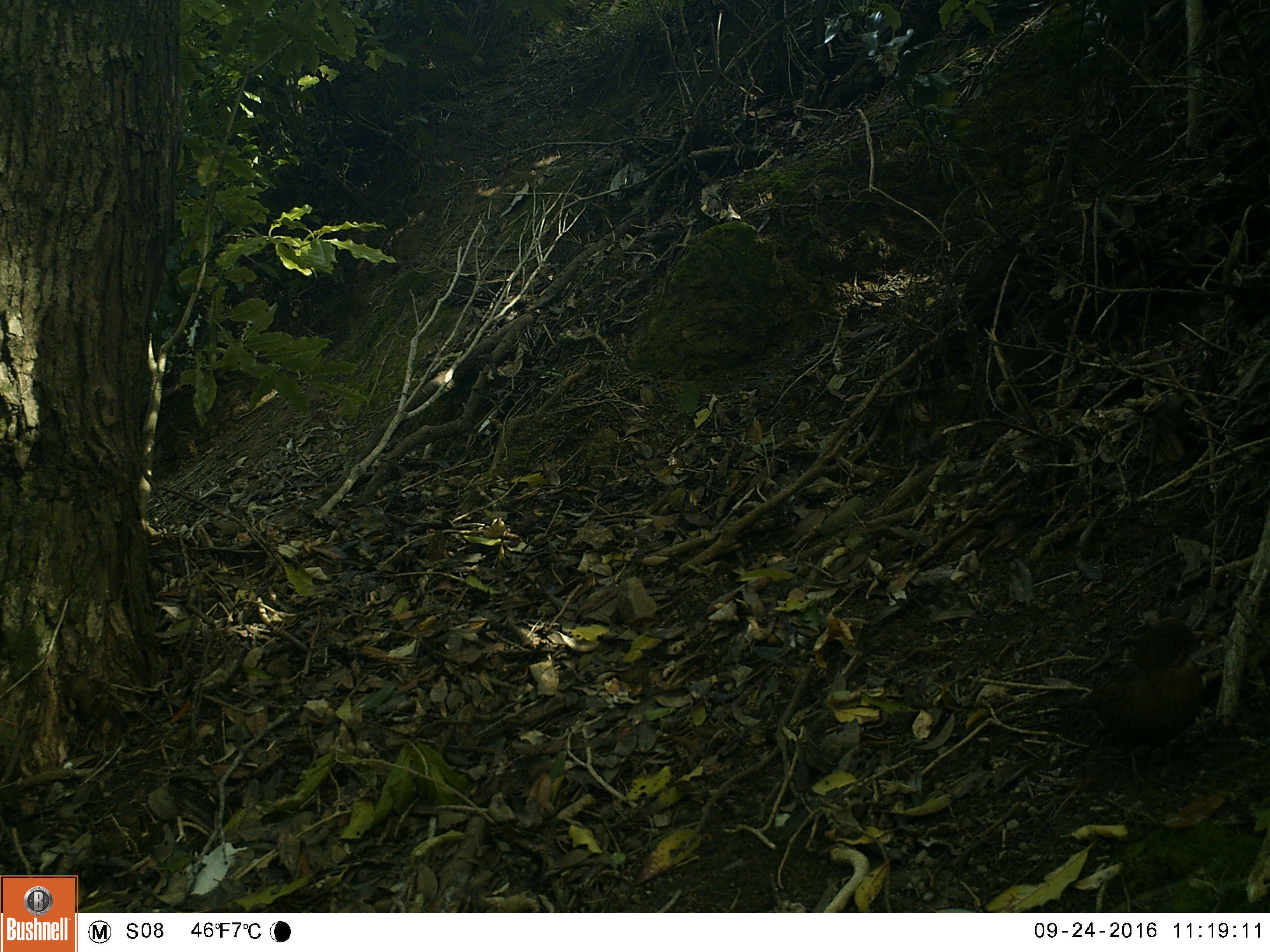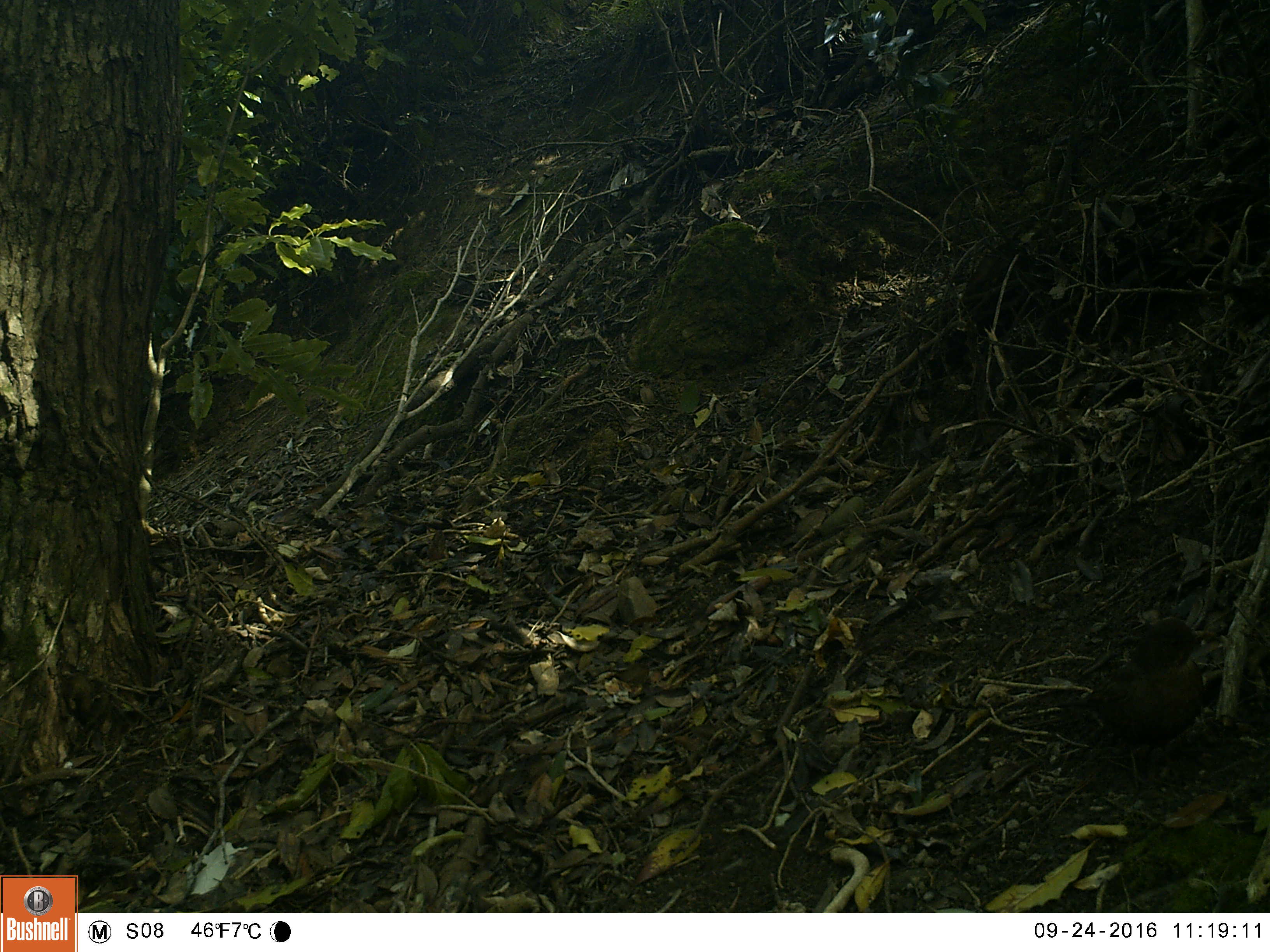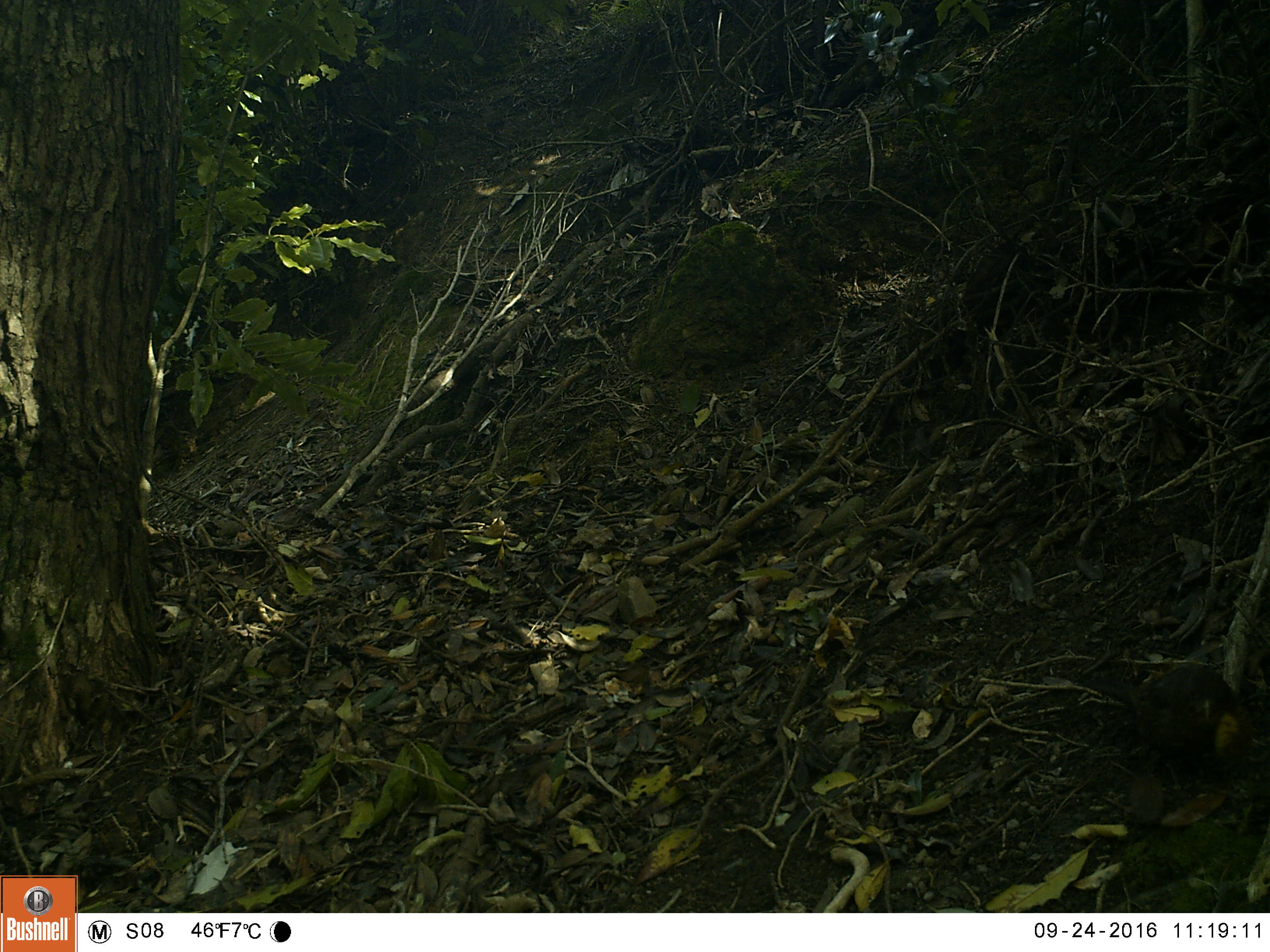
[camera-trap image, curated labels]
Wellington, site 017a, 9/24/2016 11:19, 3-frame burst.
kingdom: Animalia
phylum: Chordata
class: Aves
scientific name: Aves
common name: bird